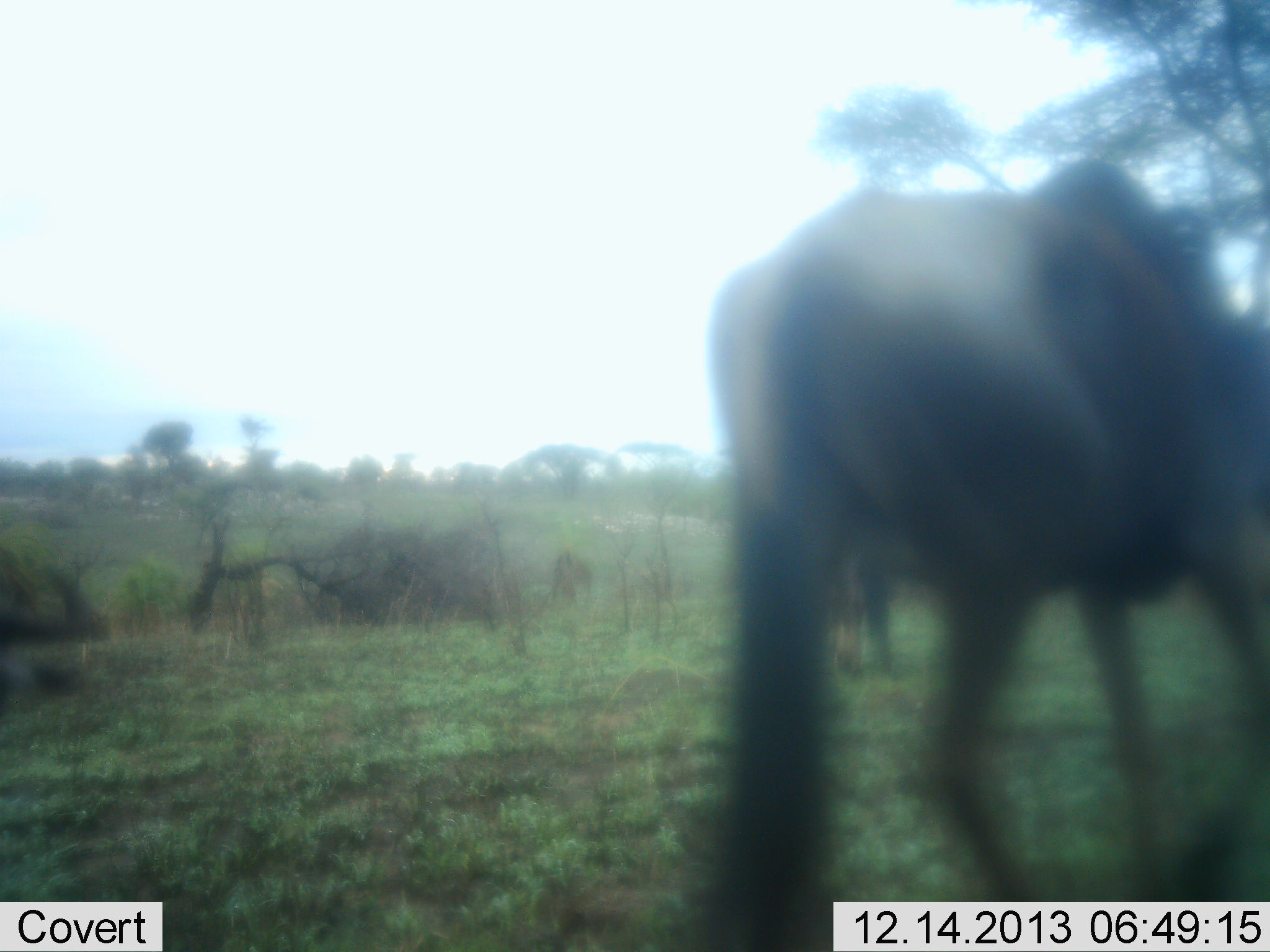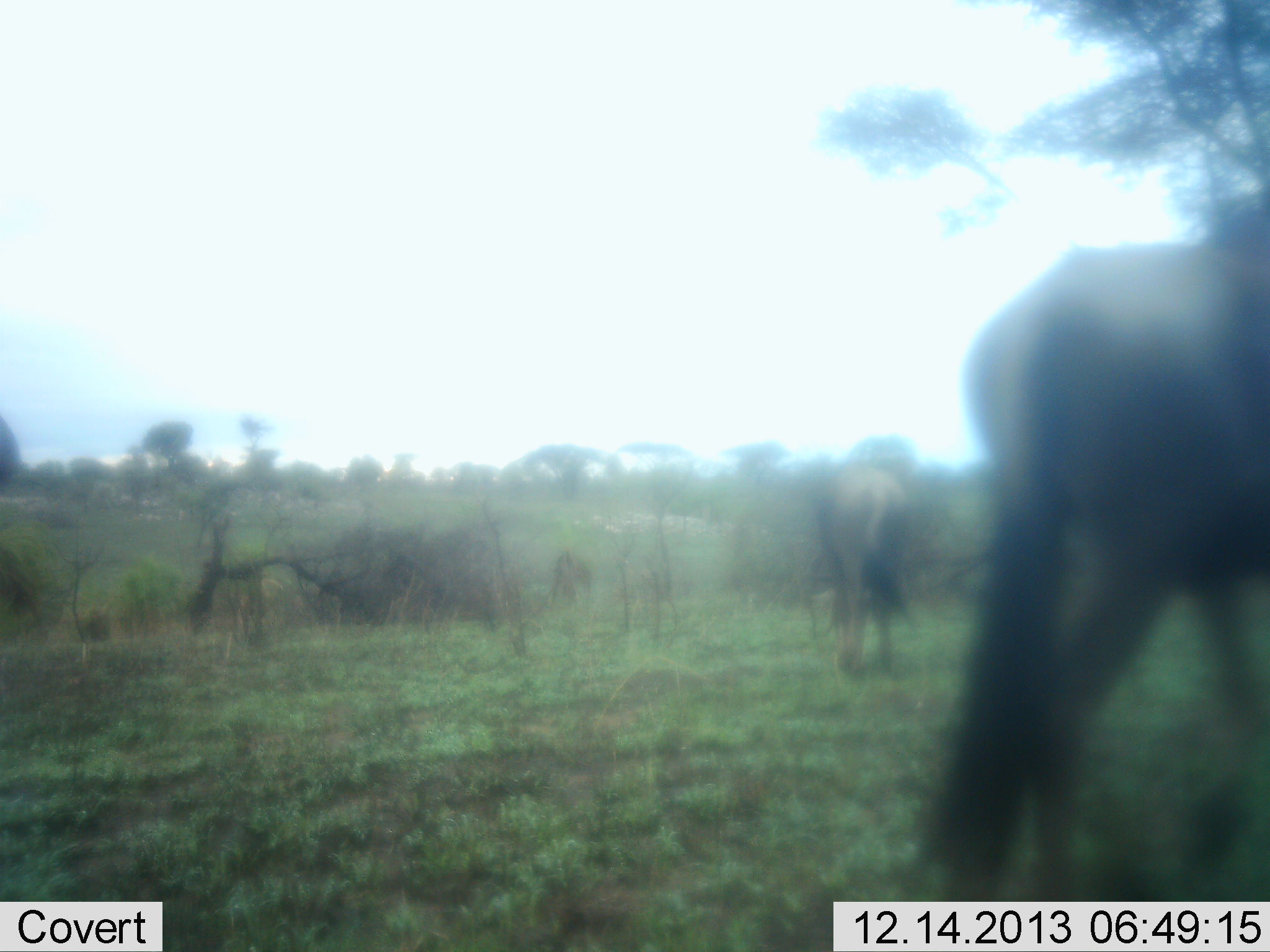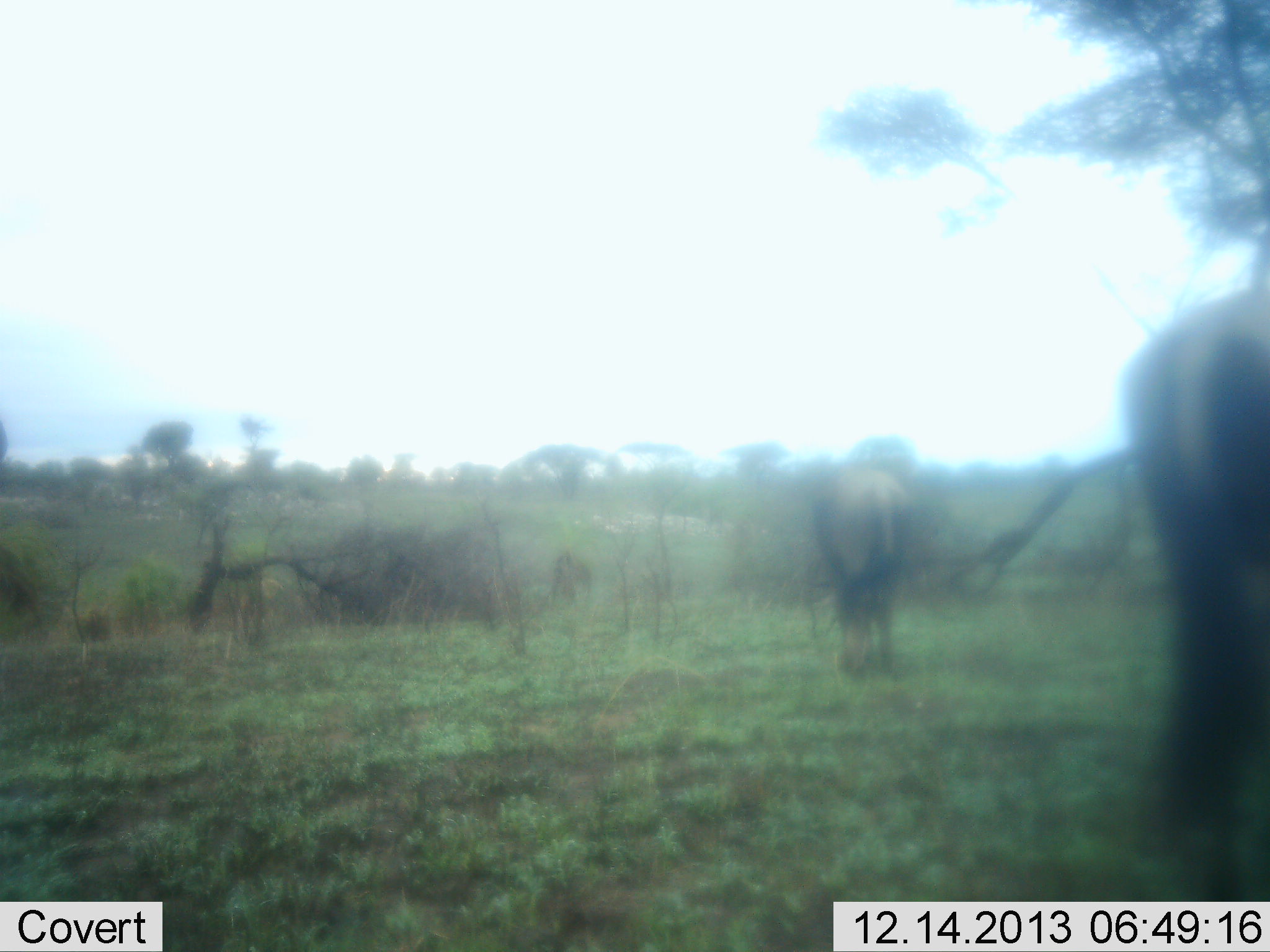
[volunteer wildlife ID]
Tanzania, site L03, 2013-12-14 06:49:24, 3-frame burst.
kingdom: Animalia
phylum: Chordata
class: Mammalia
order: Artiodactyla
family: Bovidae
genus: Connochaetes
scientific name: Connochaetes taurinus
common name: blue wildebeest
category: wildebeest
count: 3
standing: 40%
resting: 0%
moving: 70%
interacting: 0%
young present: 0%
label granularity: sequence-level